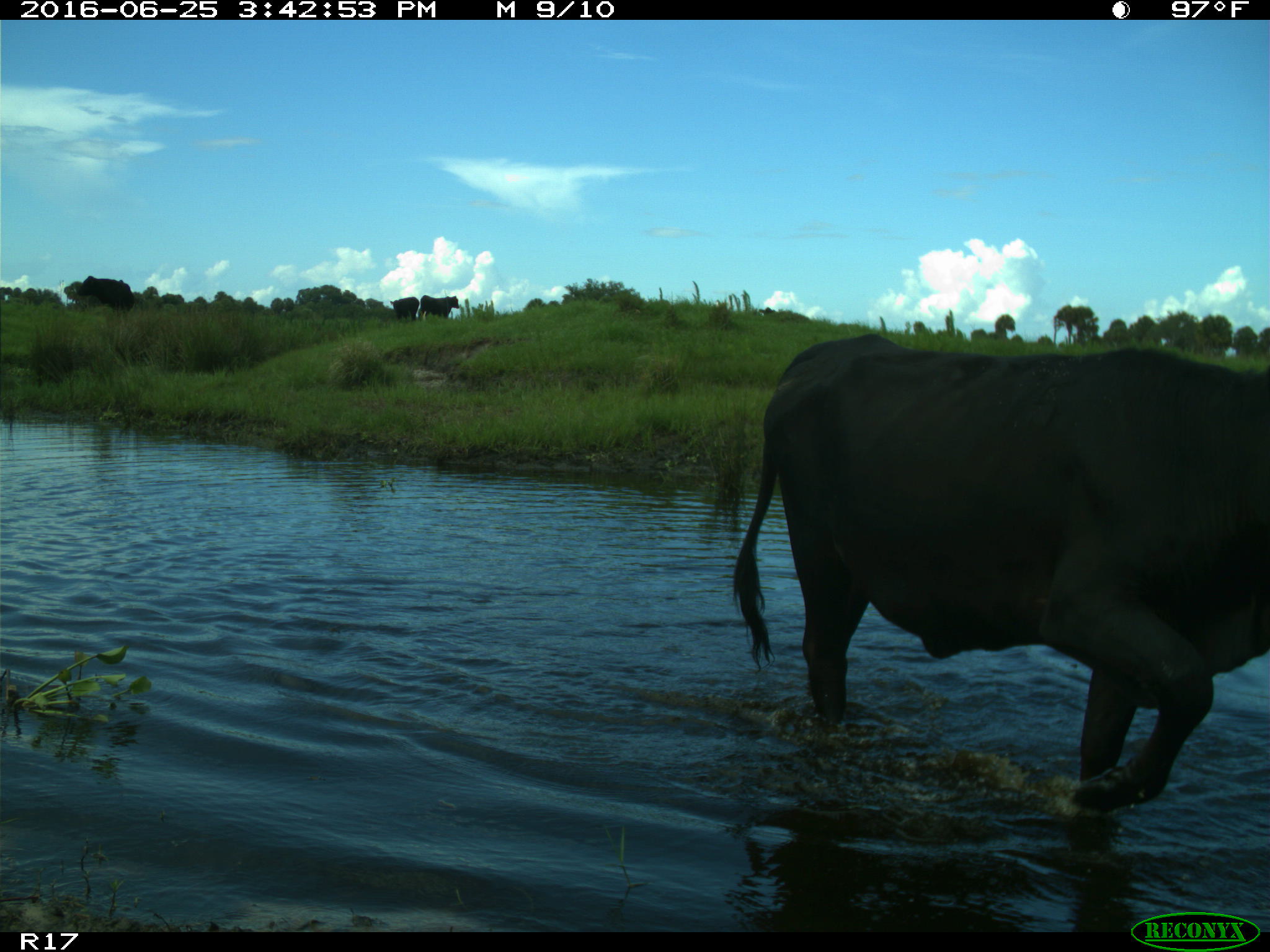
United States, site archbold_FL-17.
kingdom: Animalia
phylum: Chordata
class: Mammalia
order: Artiodactyla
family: Bovidae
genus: Bos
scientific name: Bos taurus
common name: domestic cow